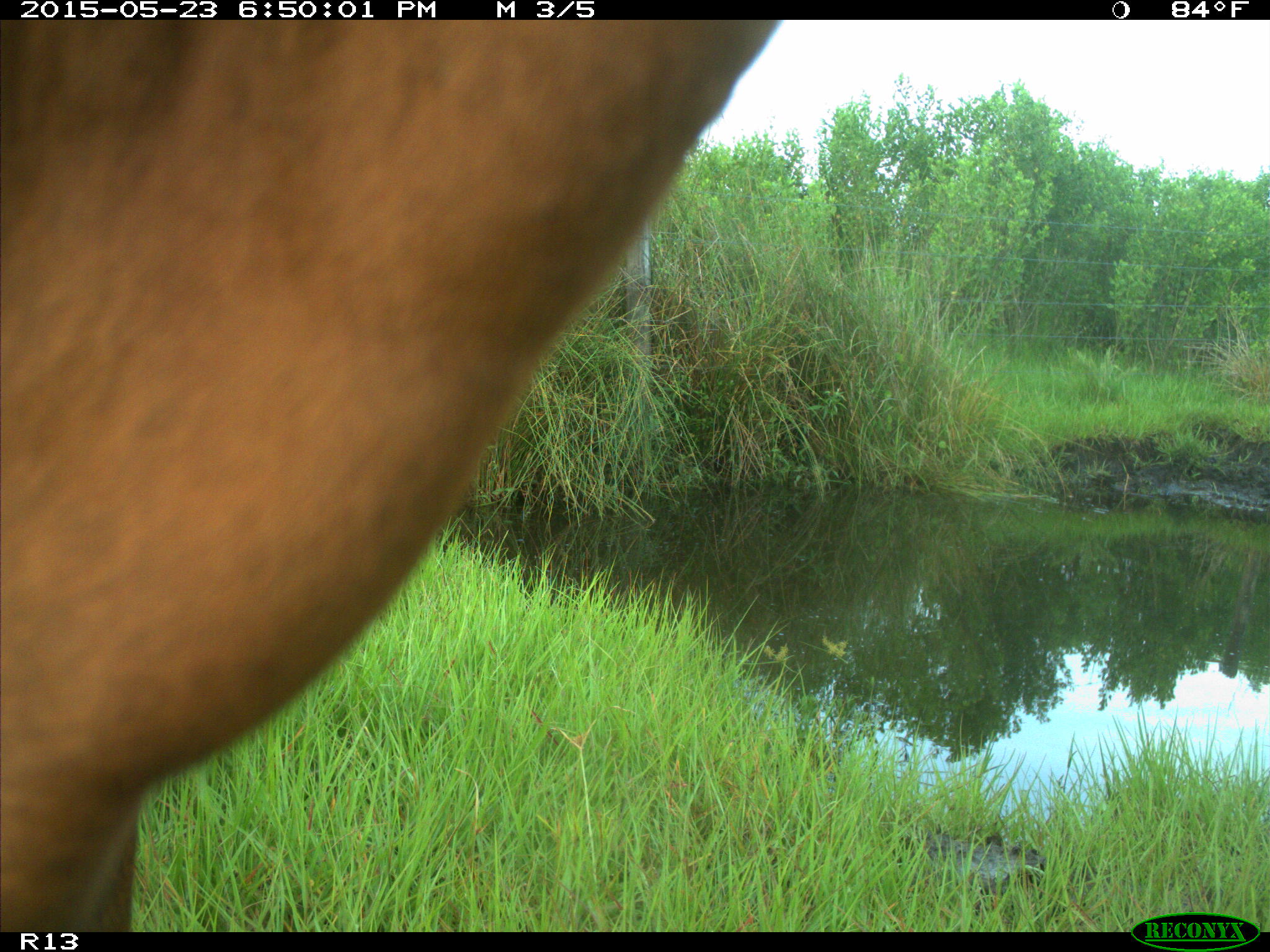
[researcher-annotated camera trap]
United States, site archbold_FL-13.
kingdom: Animalia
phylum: Chordata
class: Mammalia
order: Artiodactyla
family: Bovidae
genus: Bos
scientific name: Bos taurus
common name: domestic cow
Bos taurus (domestic cow).